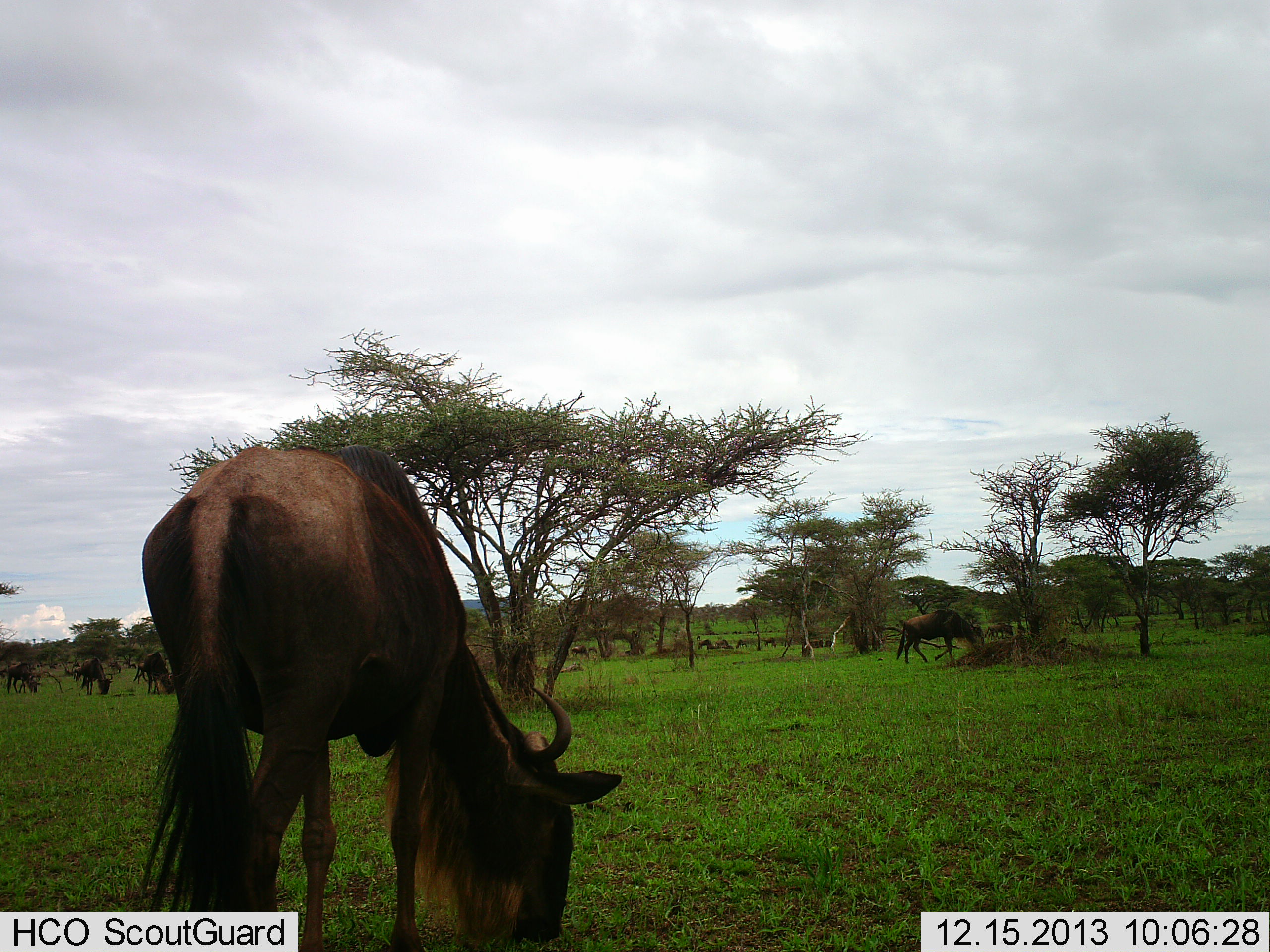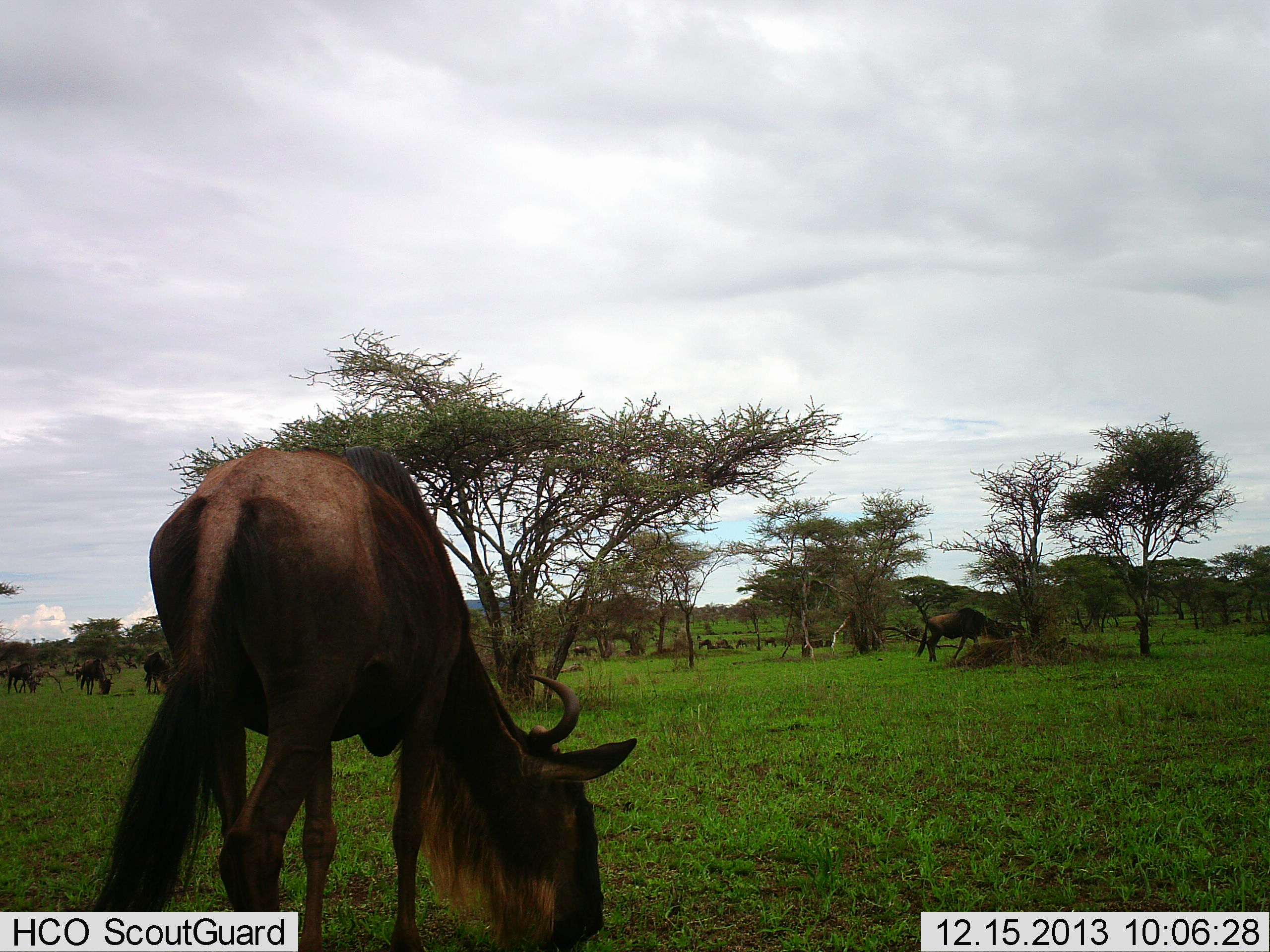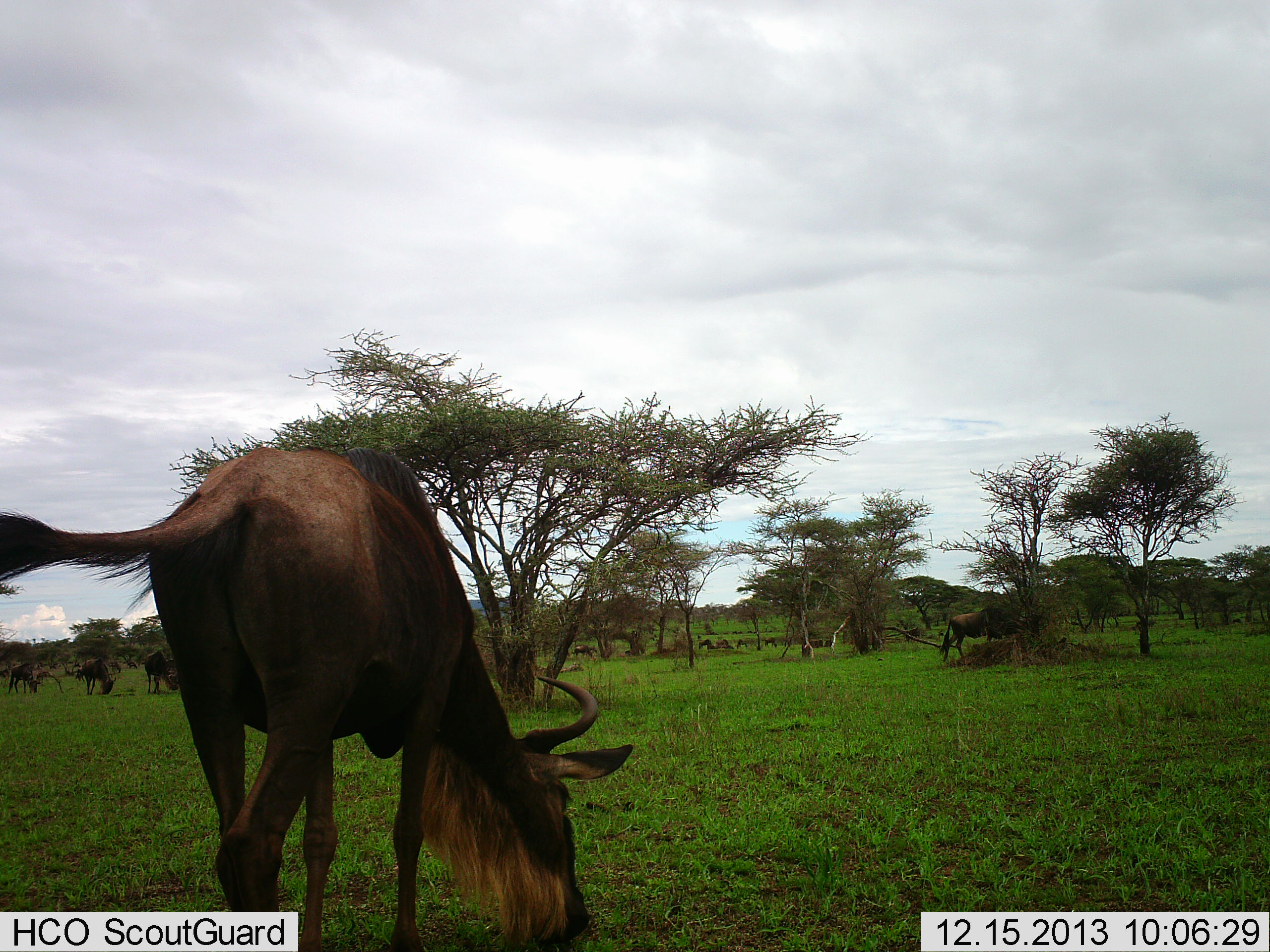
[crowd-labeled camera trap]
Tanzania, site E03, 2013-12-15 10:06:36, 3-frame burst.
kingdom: Animalia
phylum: Chordata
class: Mammalia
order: Artiodactyla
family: Bovidae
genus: Connochaetes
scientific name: Connochaetes taurinus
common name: blue wildebeest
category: wildebeest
Wildebeest (blue wildebeest) (Connochaetes taurinus), count 8. Behavior (volunteer vote fractions): standing 30%, resting 0%, moving 30%, interacting 0%. Young present (vote fraction): 0%. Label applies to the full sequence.